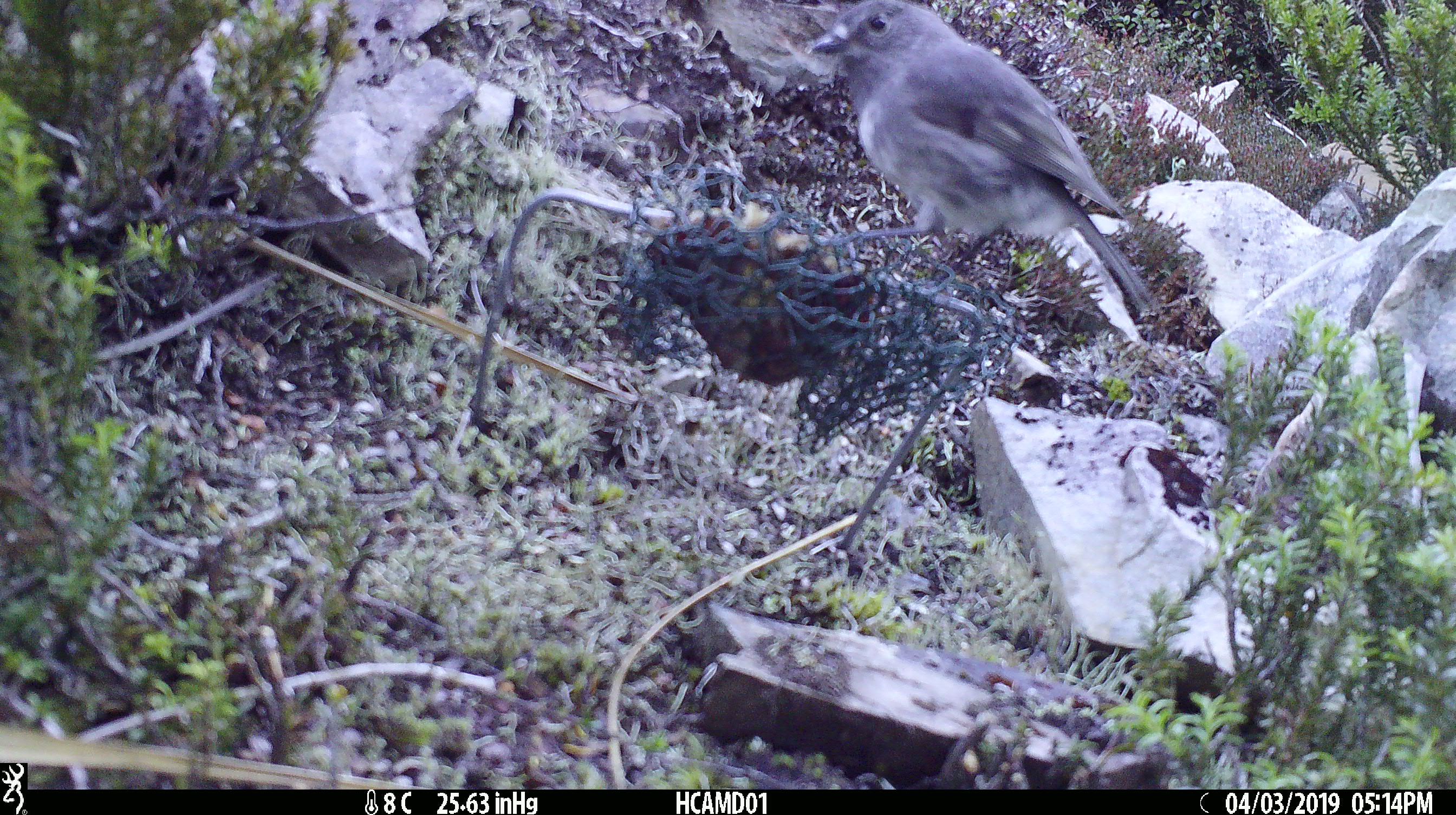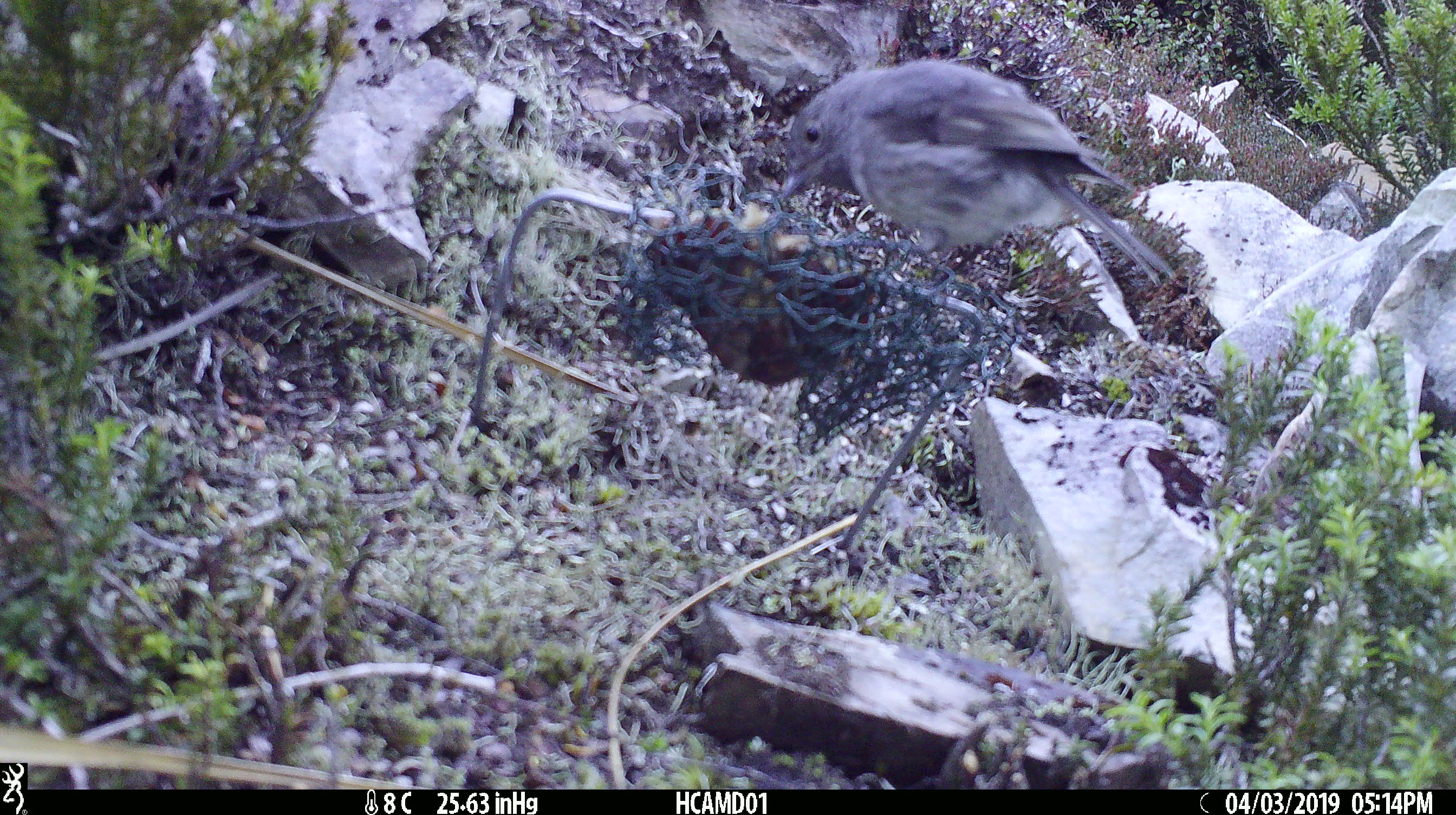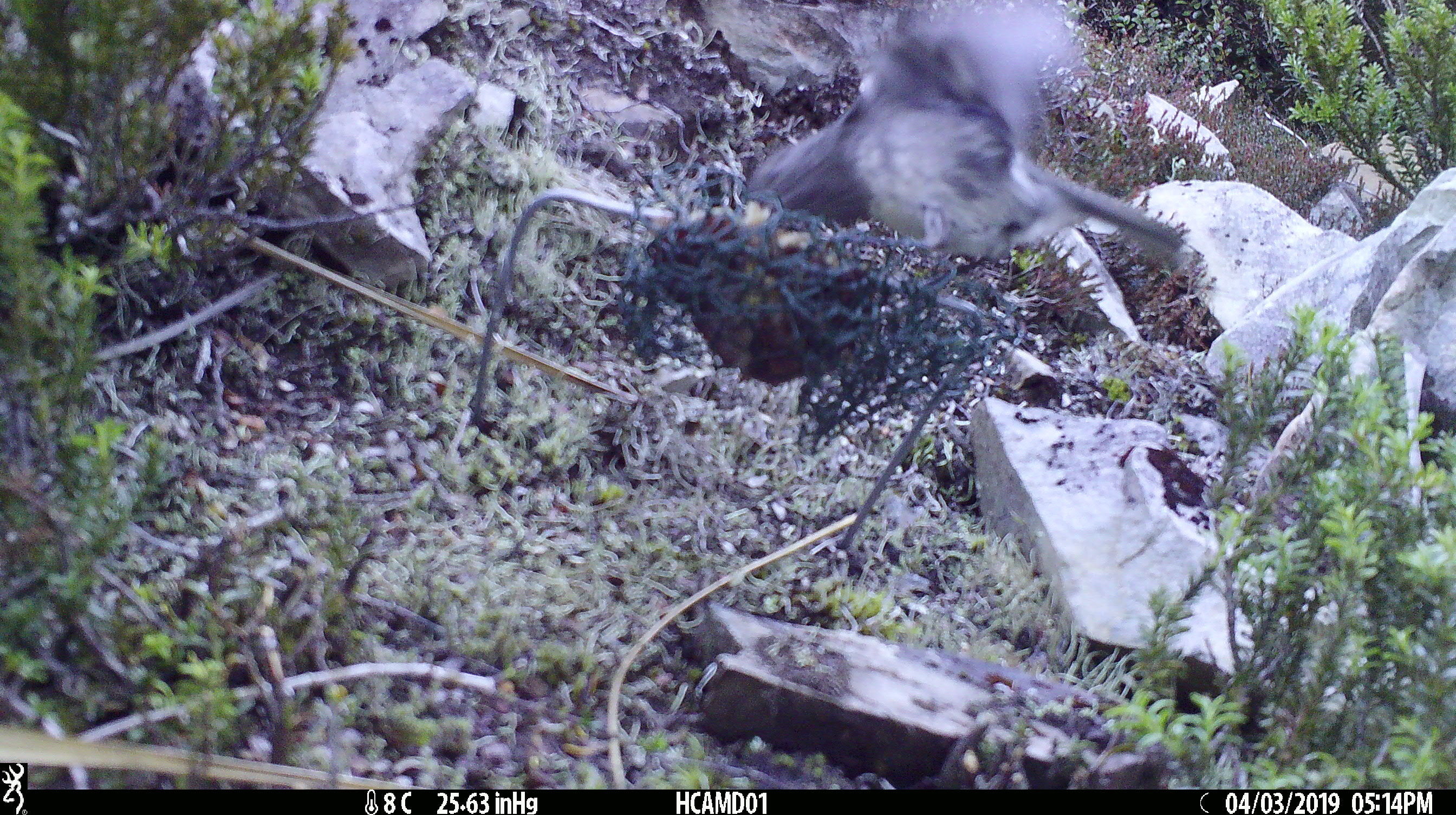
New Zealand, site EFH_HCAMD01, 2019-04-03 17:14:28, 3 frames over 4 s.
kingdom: Animalia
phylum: Chordata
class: Aves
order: Passeriformes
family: Petroicidae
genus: Petroica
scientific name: Petroica australis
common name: new zealand robin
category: robin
Robin (new zealand robin) (Petroica australis).